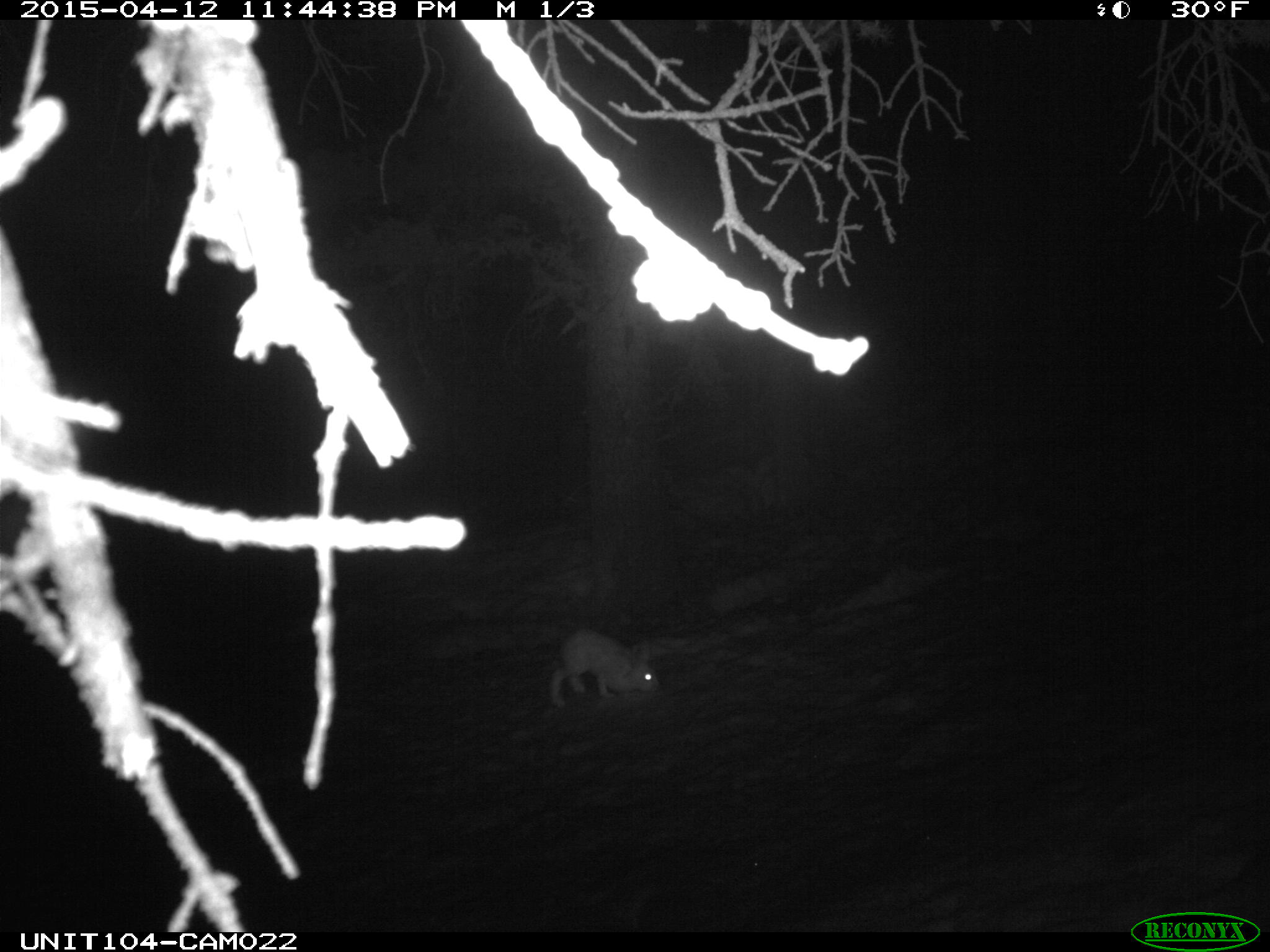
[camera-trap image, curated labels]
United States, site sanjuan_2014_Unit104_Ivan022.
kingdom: Animalia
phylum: Chordata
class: Mammalia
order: Lagomorpha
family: Leporidae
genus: Lepus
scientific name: Lepus americanus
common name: snowshoe hare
Lepus americanus (snowshoe hare).